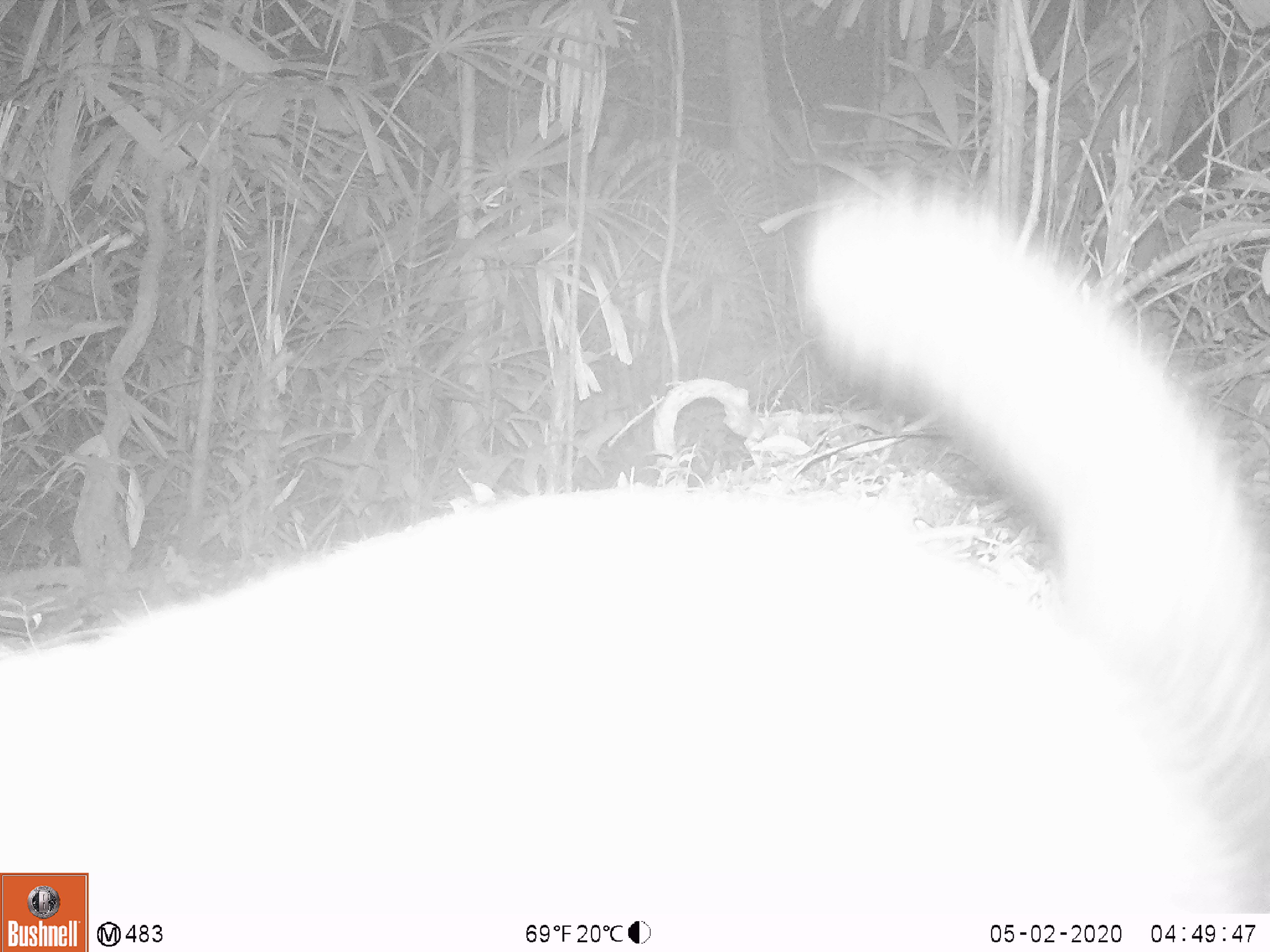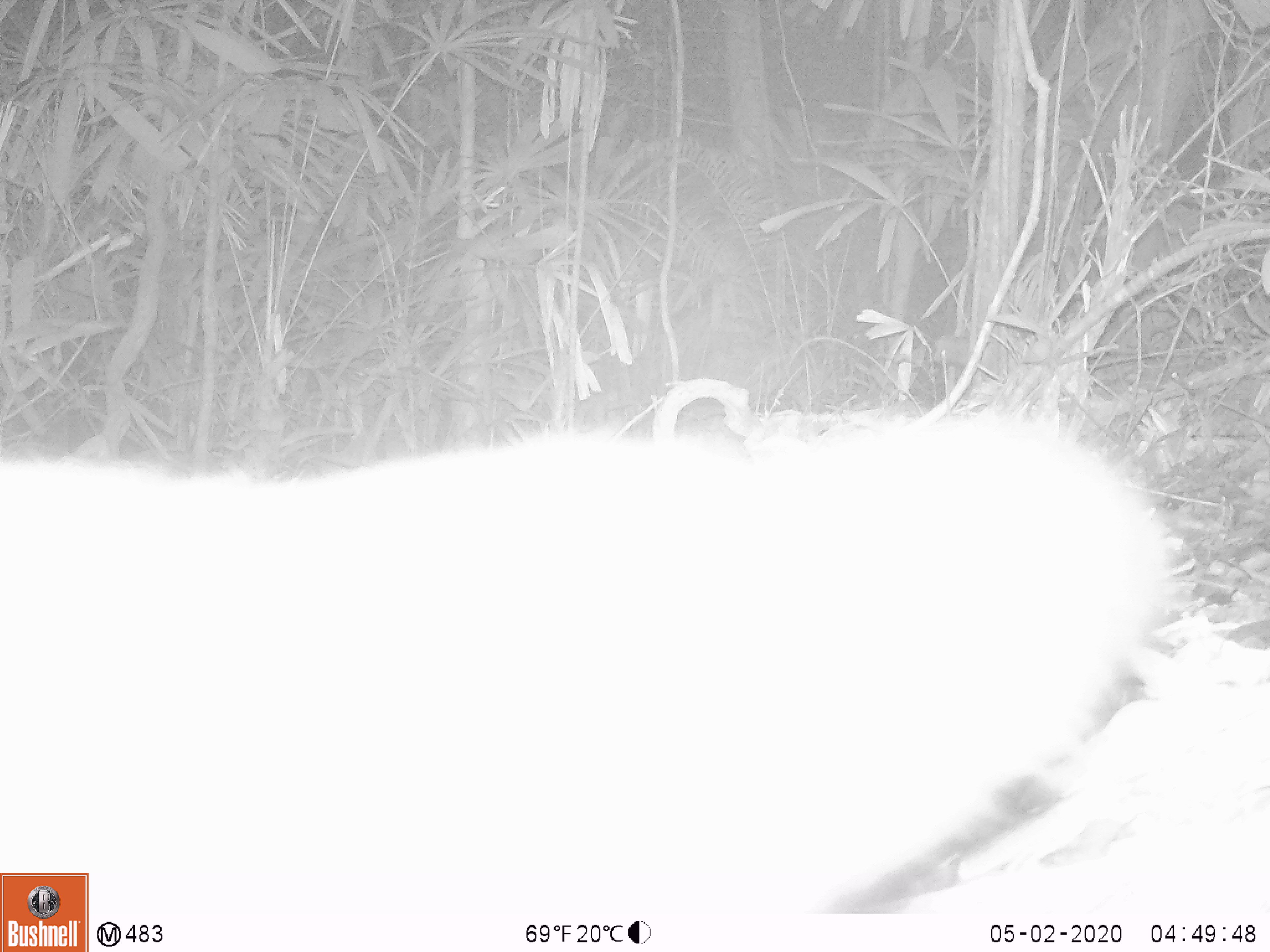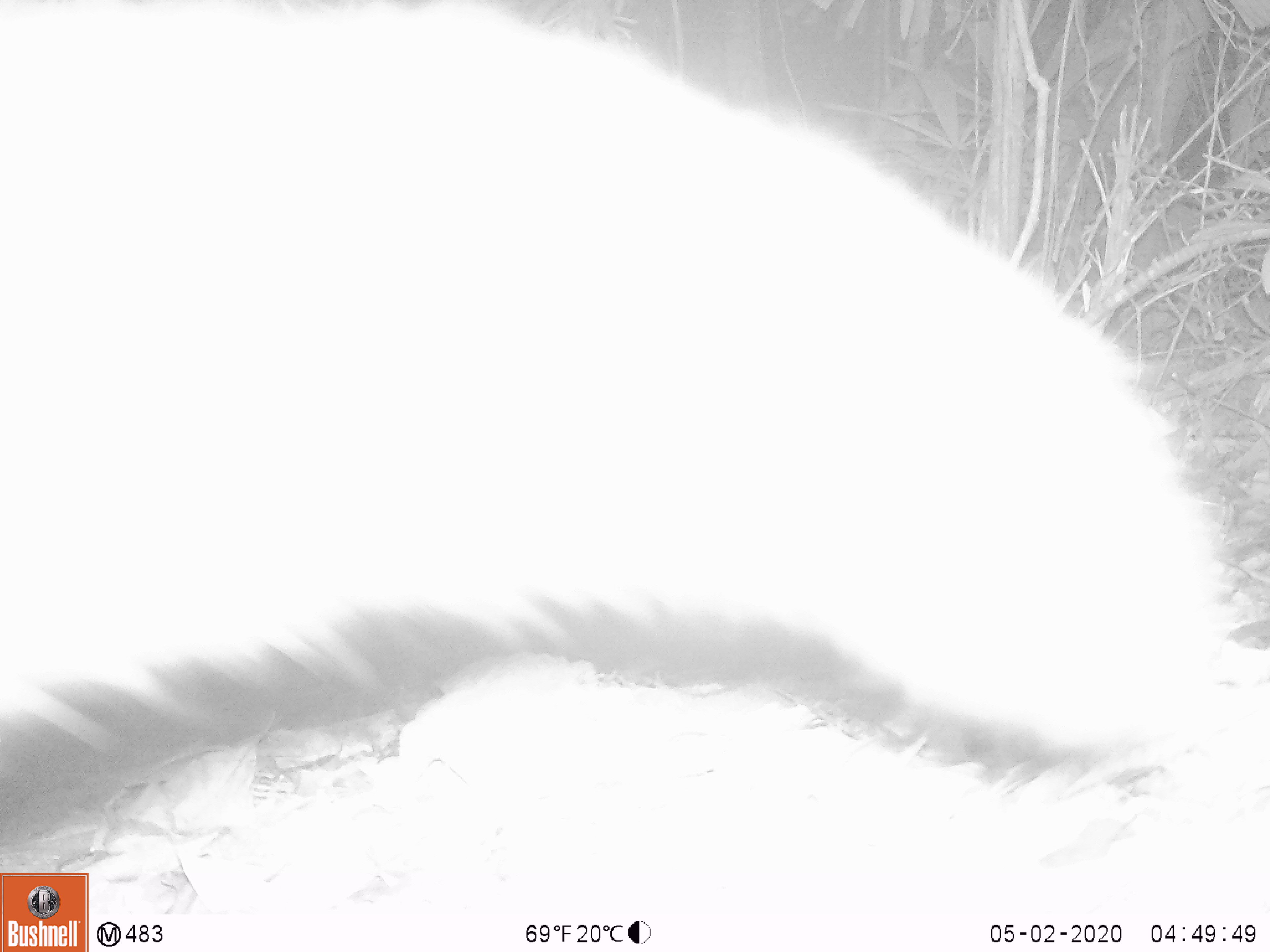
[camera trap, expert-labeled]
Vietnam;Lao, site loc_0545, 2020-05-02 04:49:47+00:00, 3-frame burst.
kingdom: Animalia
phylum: Chordata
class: Mammalia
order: Carnivora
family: Viverridae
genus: Paradoxurus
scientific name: Paradoxurus hermaphroditus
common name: common palm civet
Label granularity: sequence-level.